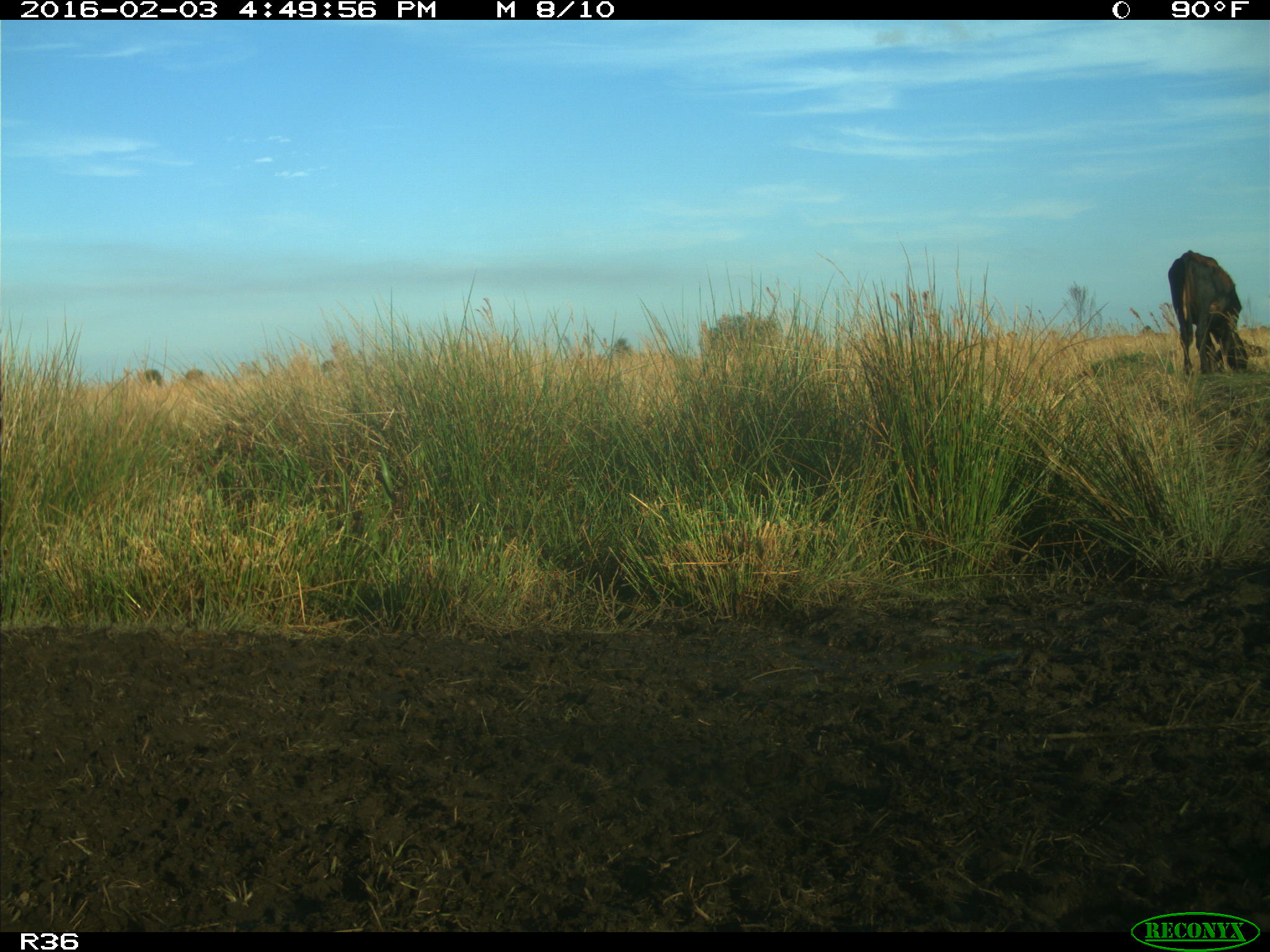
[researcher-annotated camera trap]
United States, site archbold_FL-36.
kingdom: Animalia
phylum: Chordata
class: Mammalia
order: Artiodactyla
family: Bovidae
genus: Bos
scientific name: Bos taurus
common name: domestic cow